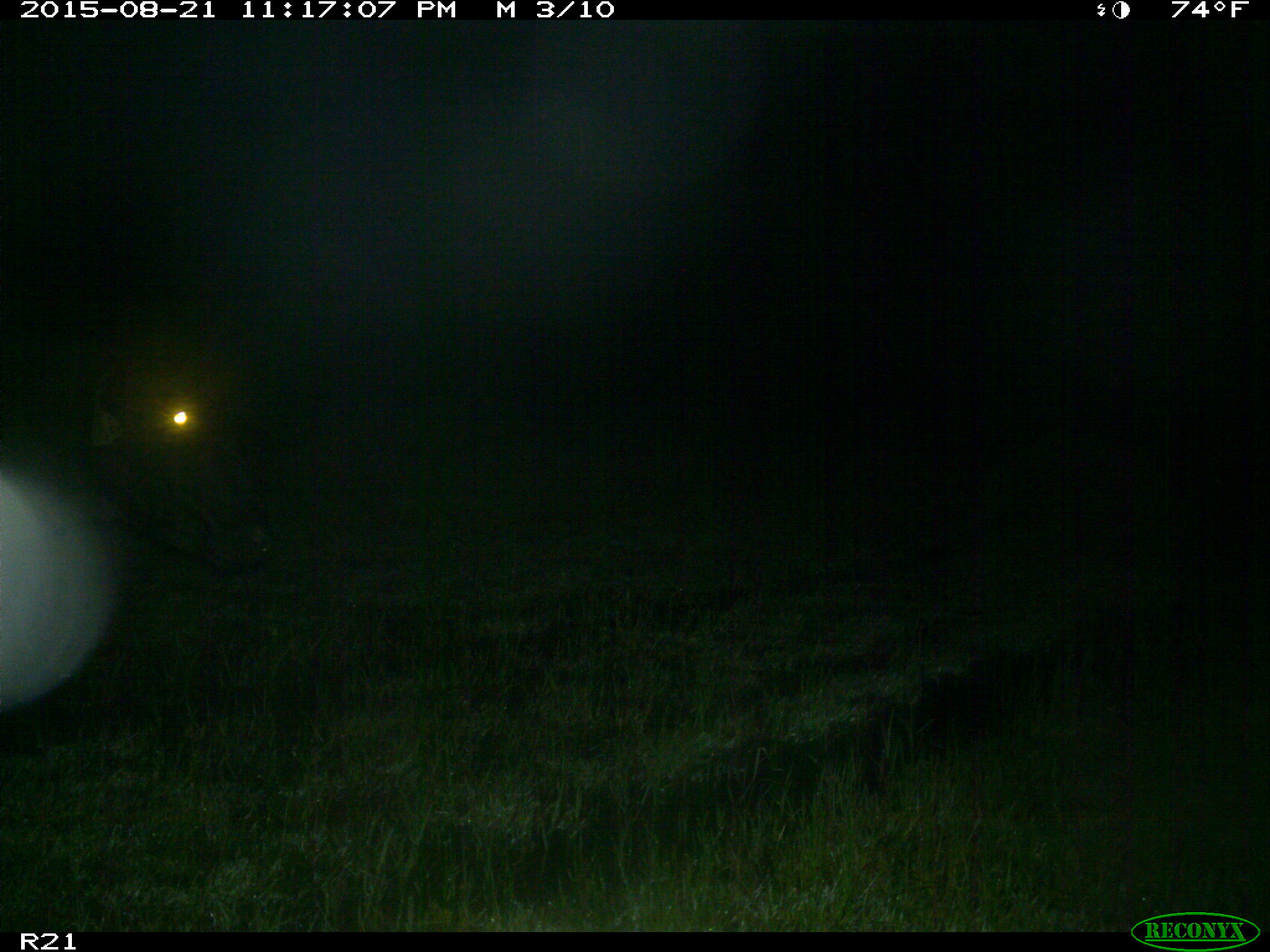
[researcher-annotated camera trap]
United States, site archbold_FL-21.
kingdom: Animalia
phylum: Chordata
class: Mammalia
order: Artiodactyla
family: Bovidae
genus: Bos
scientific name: Bos taurus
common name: domestic cow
Bos taurus (domestic cow).